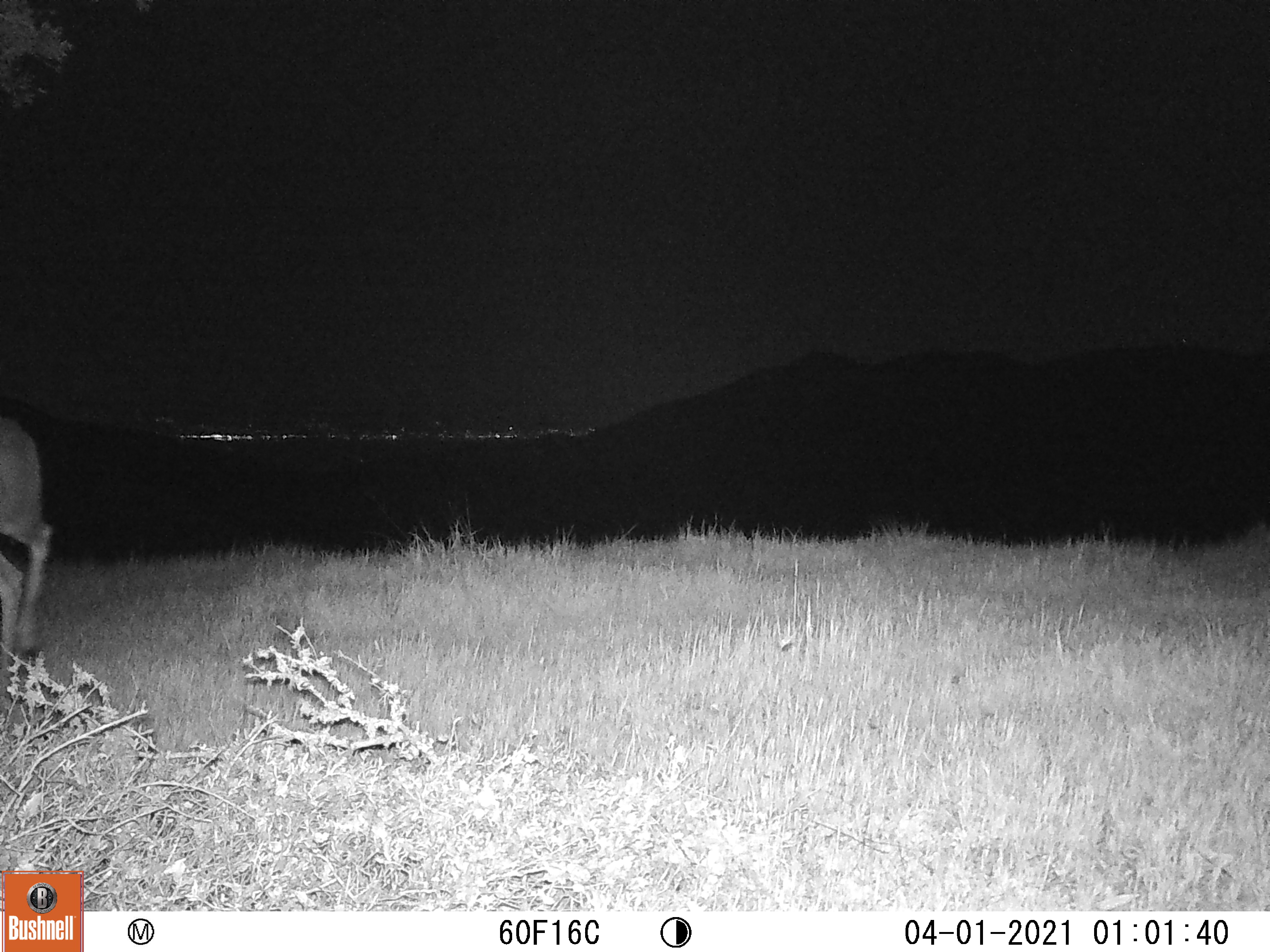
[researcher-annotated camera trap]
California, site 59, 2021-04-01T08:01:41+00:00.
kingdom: Animalia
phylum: Chordata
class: Mammalia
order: Artiodactyla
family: Cervidae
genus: Odocoileus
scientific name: Odocoileus hemionus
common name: mule deer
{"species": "mule deer (Odocoileus hemionus)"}